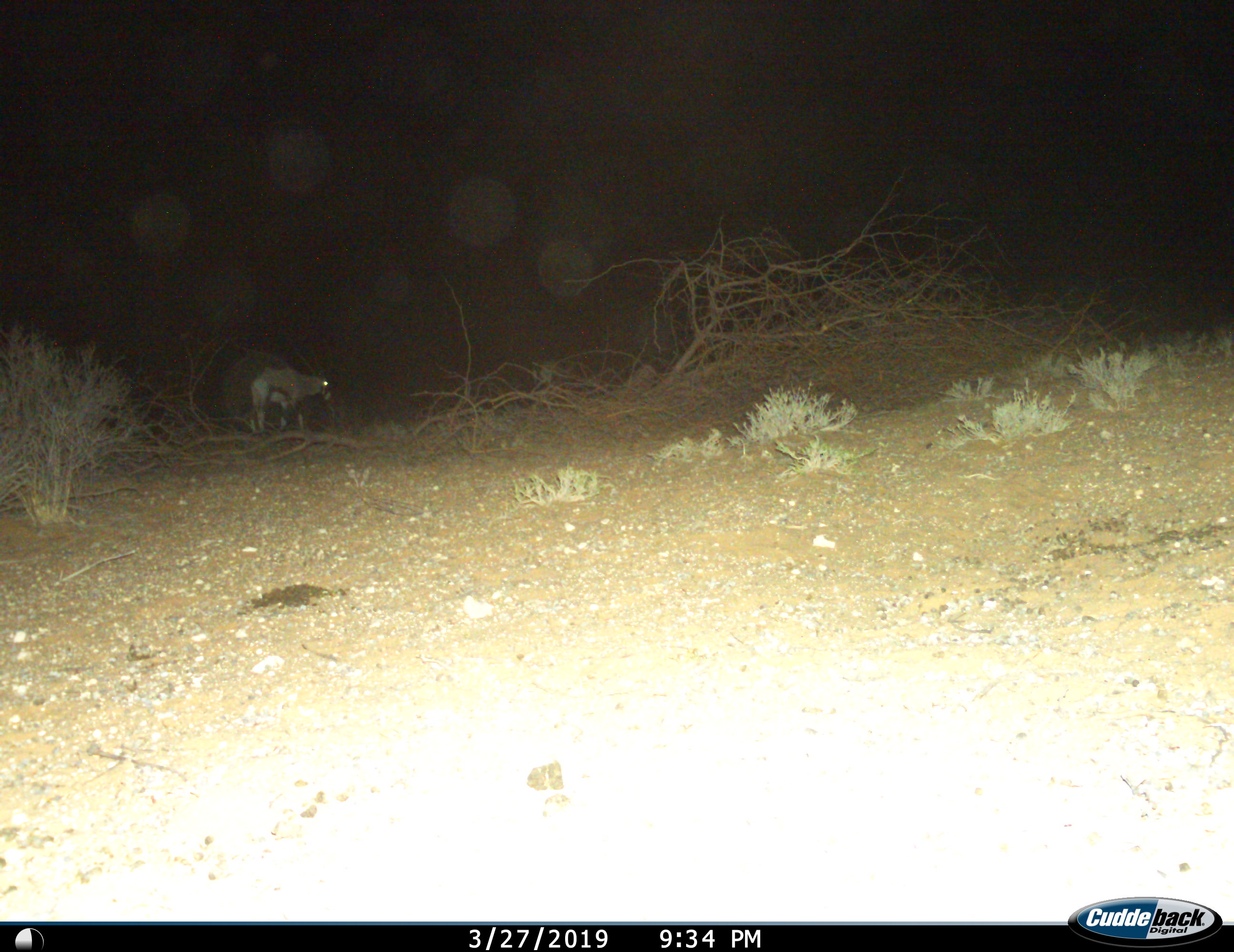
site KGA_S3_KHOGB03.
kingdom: Animalia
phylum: Chordata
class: Mammalia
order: Artiodactyla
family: Bovidae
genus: Oryx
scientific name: Oryx gazella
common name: gemsbok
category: oryx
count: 1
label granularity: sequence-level